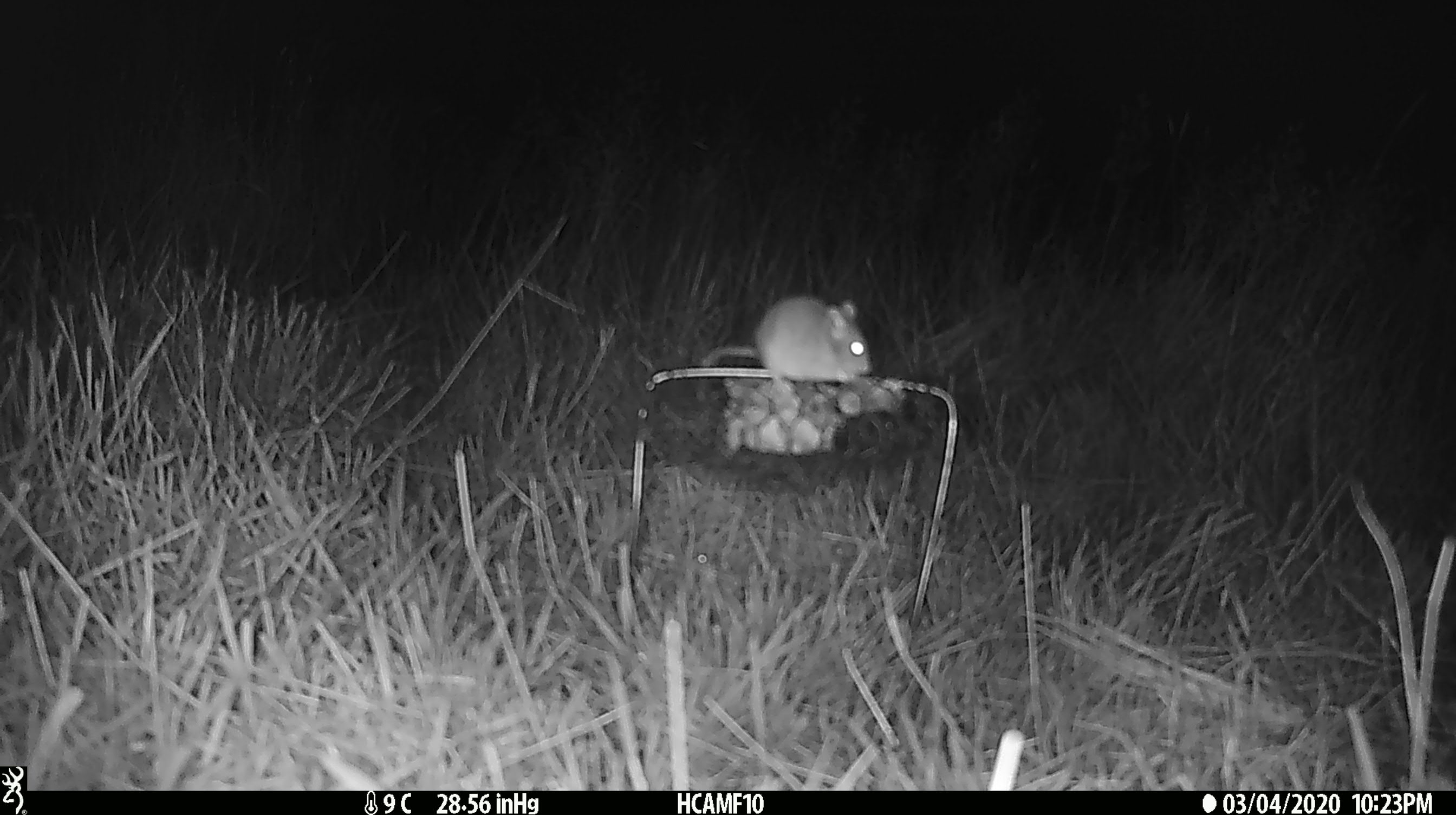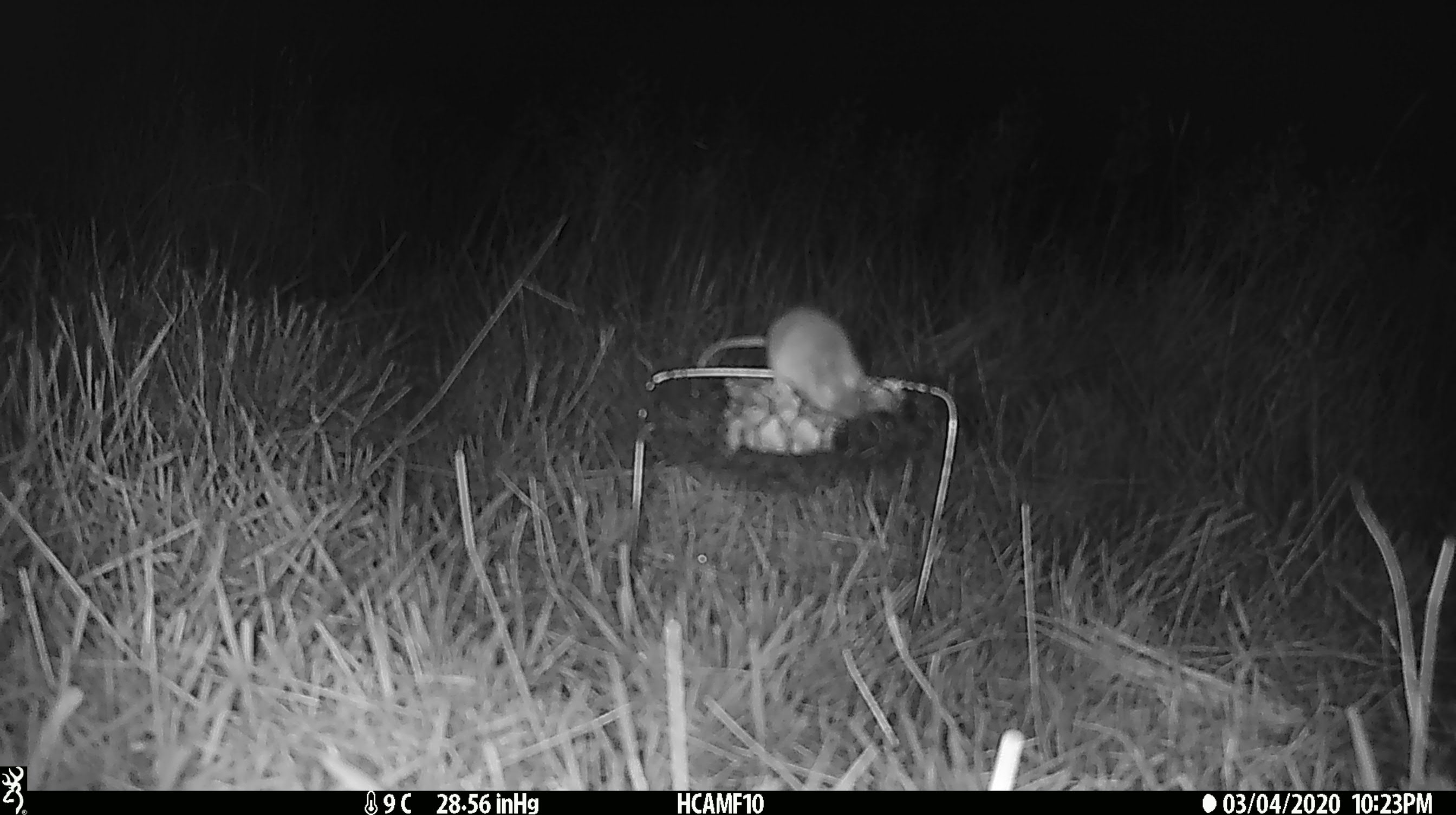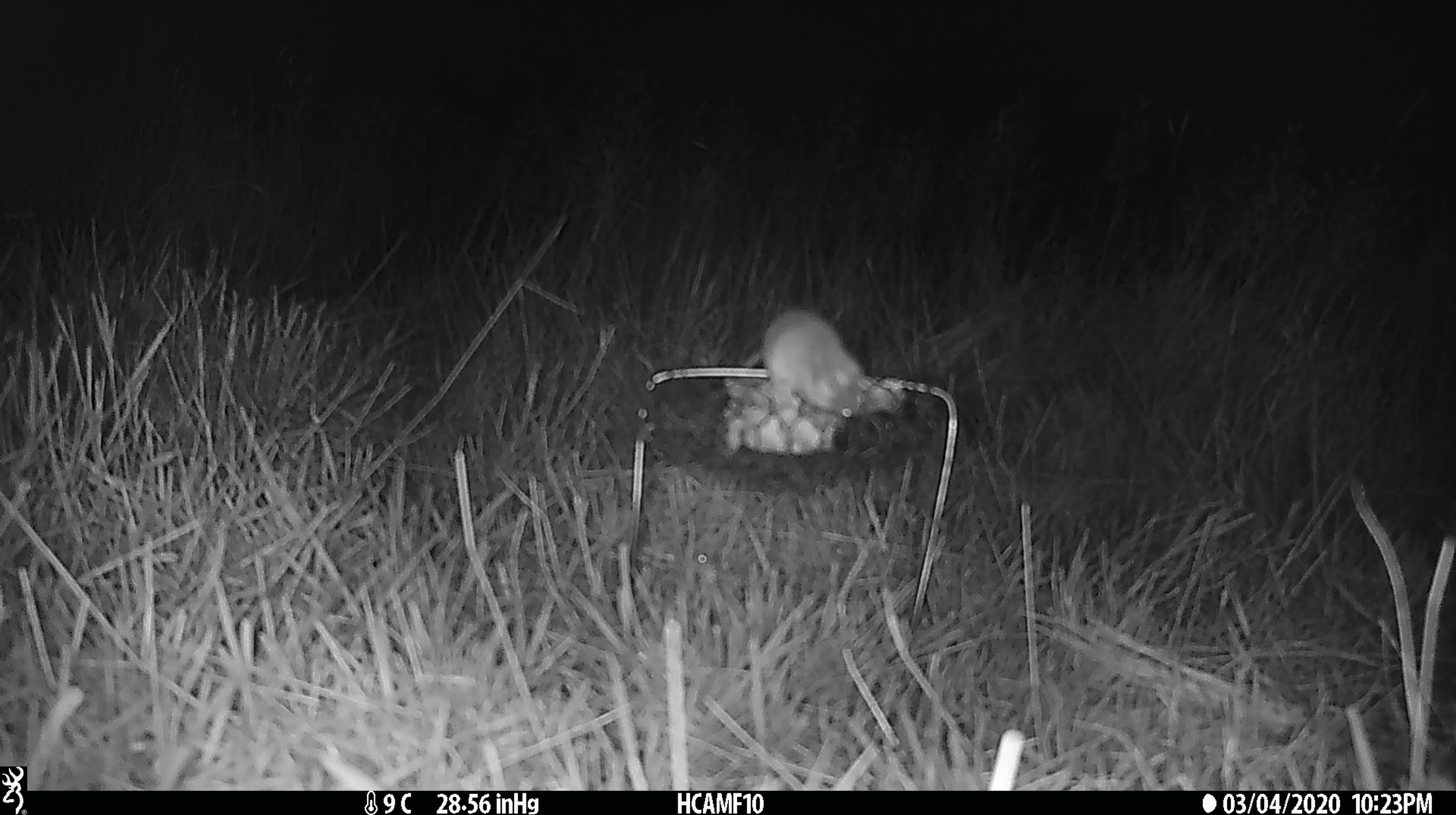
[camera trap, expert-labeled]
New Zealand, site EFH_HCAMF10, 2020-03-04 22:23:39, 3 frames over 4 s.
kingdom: Animalia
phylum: Chordata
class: Mammalia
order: Rodentia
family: Muridae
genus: Mus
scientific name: Mus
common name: mouse